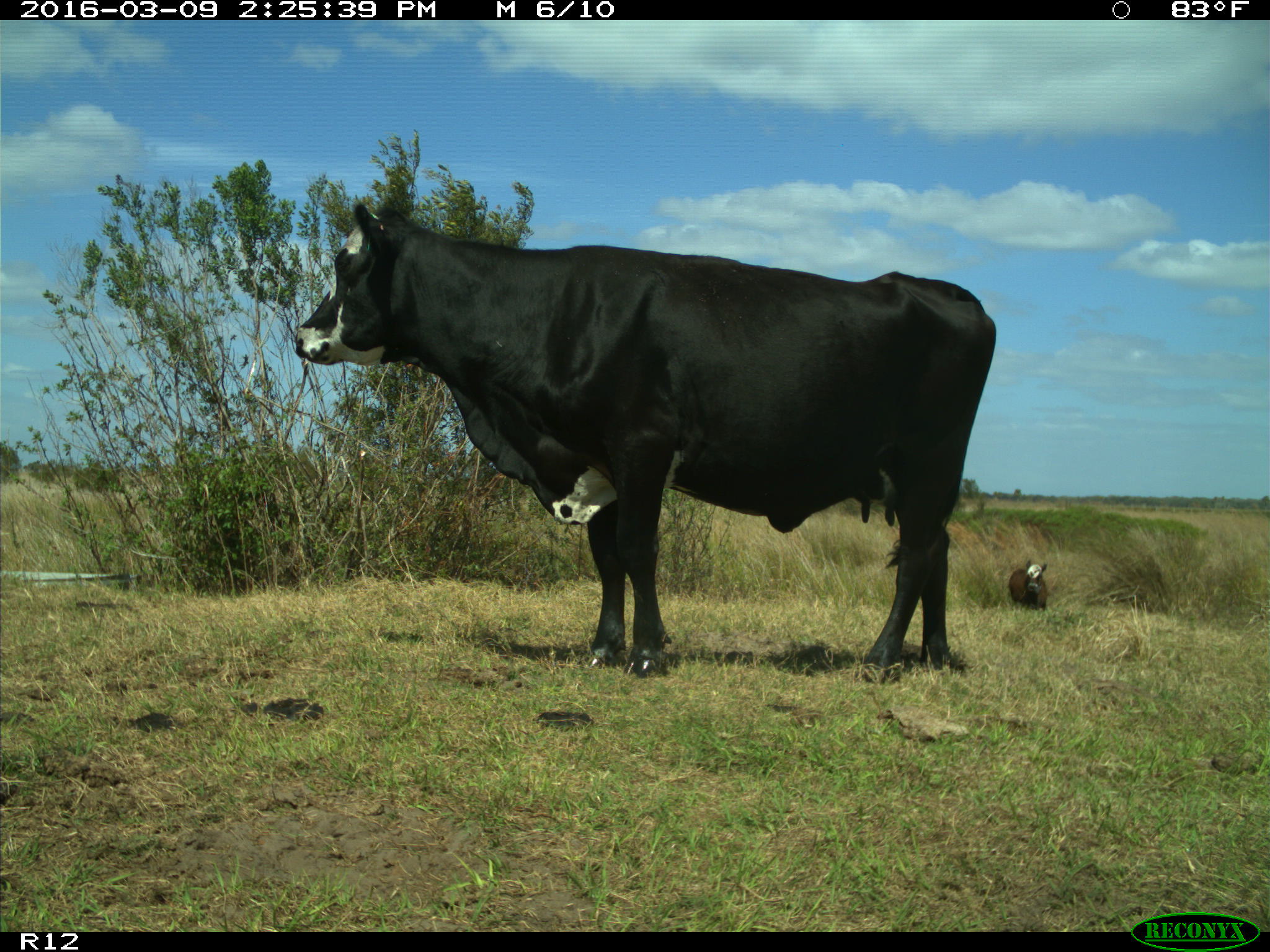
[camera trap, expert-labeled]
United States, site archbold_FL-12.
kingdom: Animalia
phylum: Chordata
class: Mammalia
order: Artiodactyla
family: Bovidae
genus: Bos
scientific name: Bos taurus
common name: domestic cow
Bos taurus (domestic cow).